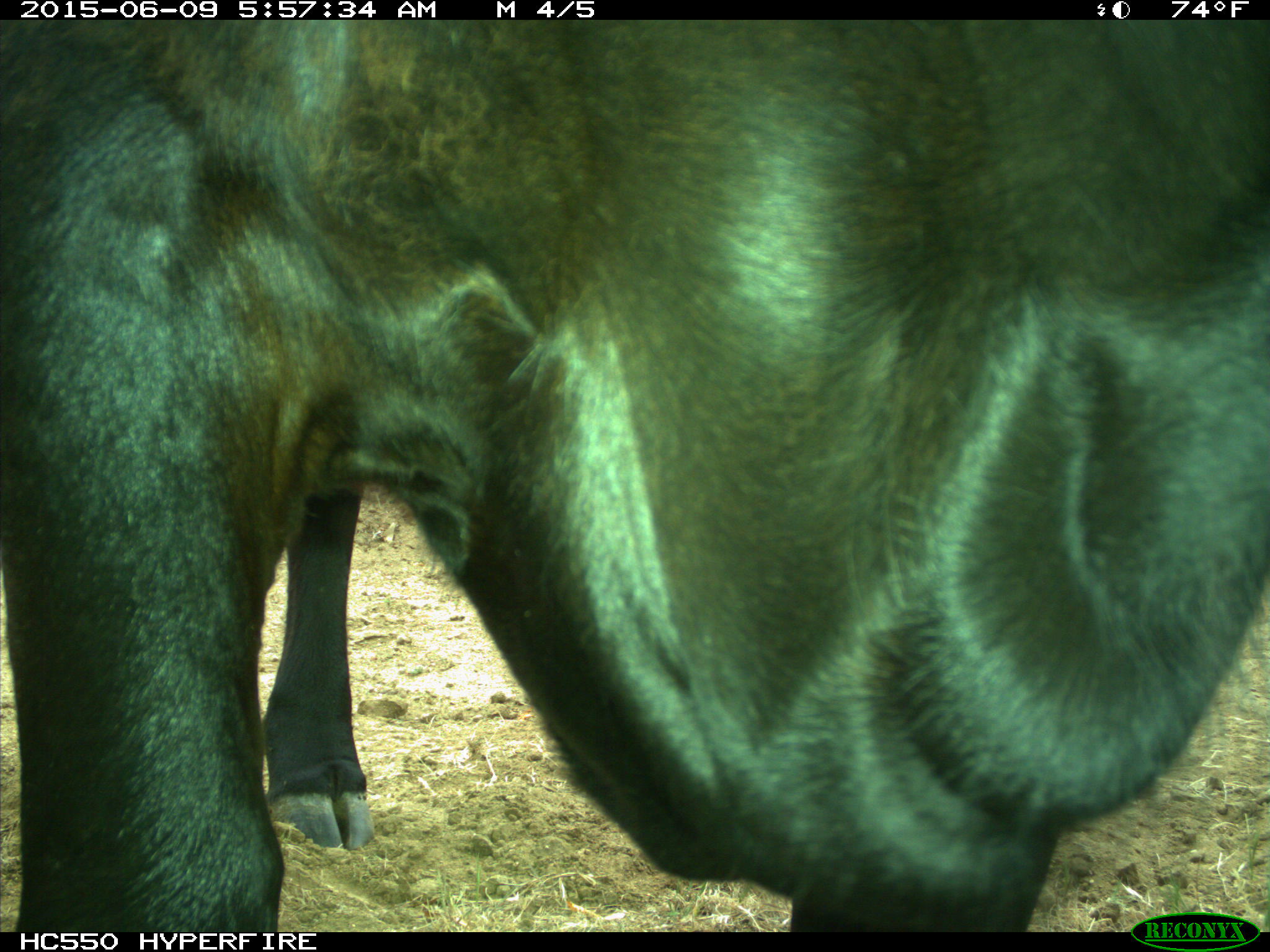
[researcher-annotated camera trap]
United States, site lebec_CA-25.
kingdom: Animalia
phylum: Chordata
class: Mammalia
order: Artiodactyla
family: Bovidae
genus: Bos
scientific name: Bos taurus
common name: domestic cow